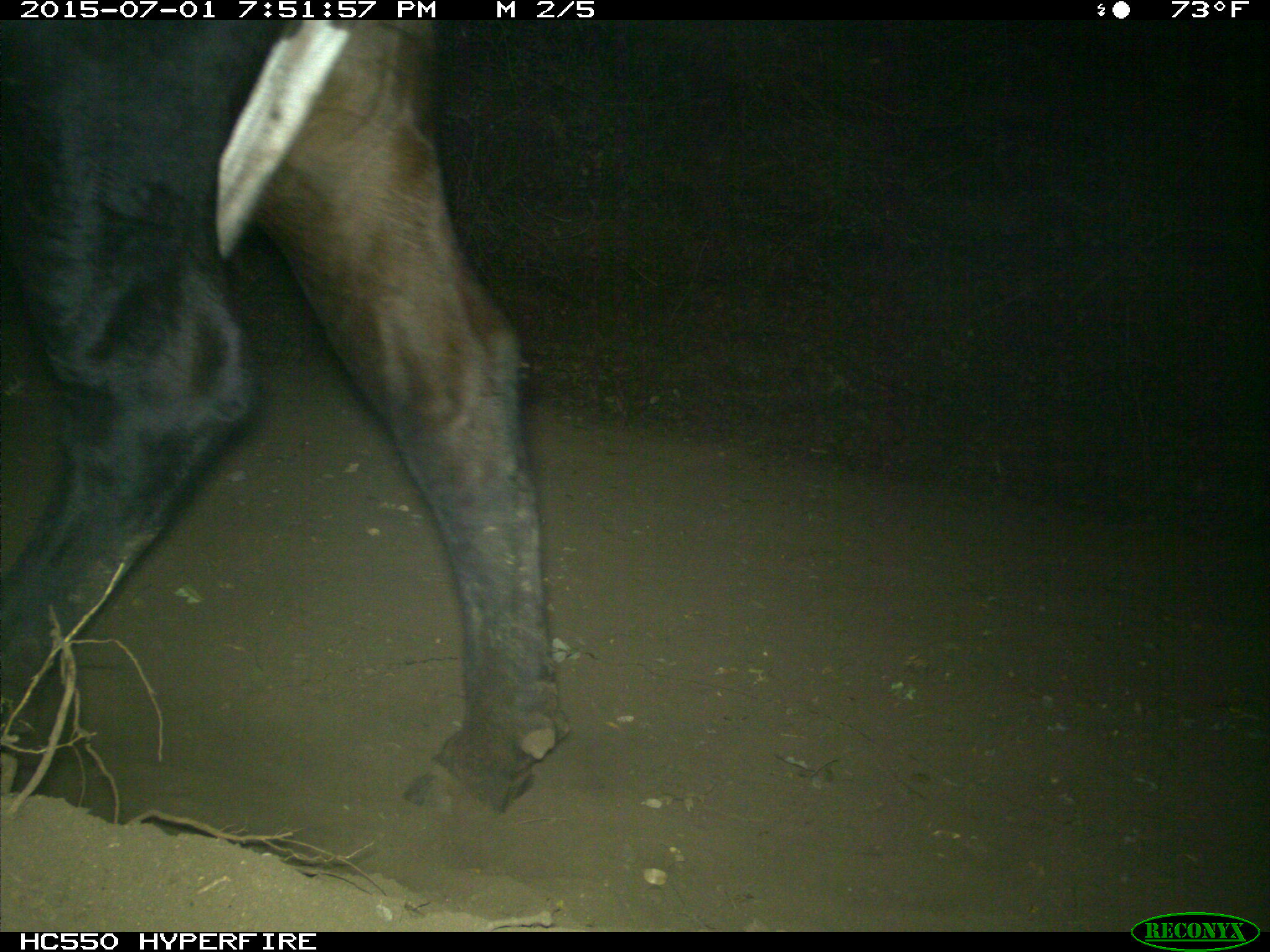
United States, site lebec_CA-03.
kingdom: Animalia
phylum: Chordata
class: Mammalia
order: Artiodactyla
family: Bovidae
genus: Bos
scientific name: Bos taurus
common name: domestic cow